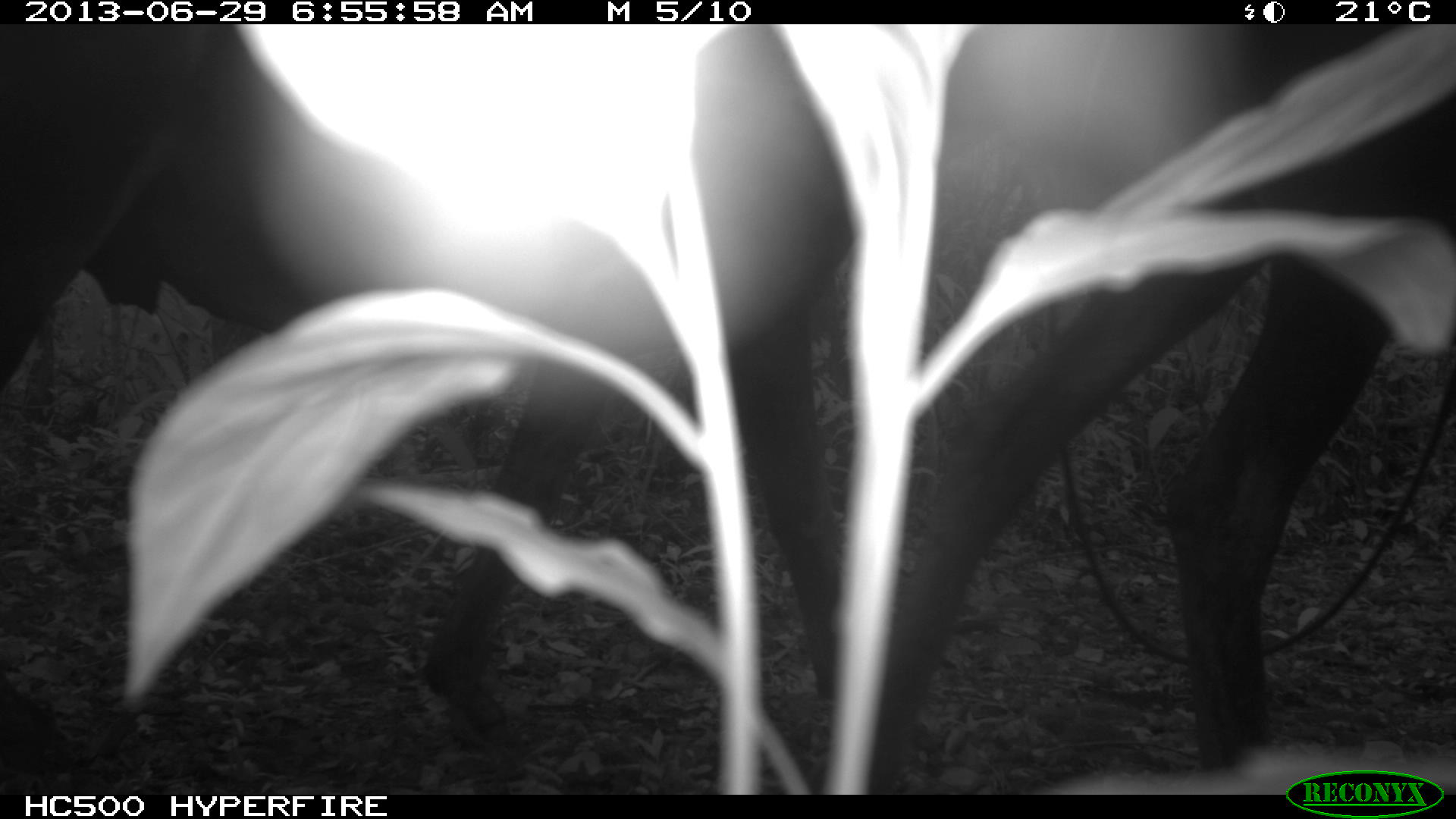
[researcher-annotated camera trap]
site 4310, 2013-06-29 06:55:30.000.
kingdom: Animalia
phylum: Chordata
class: Mammalia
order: Perissodactyla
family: Equidae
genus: Equus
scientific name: Equus ferus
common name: wild horse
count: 1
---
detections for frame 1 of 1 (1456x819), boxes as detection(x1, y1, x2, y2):
equus ferus: detection(1, 24, 1451, 792)